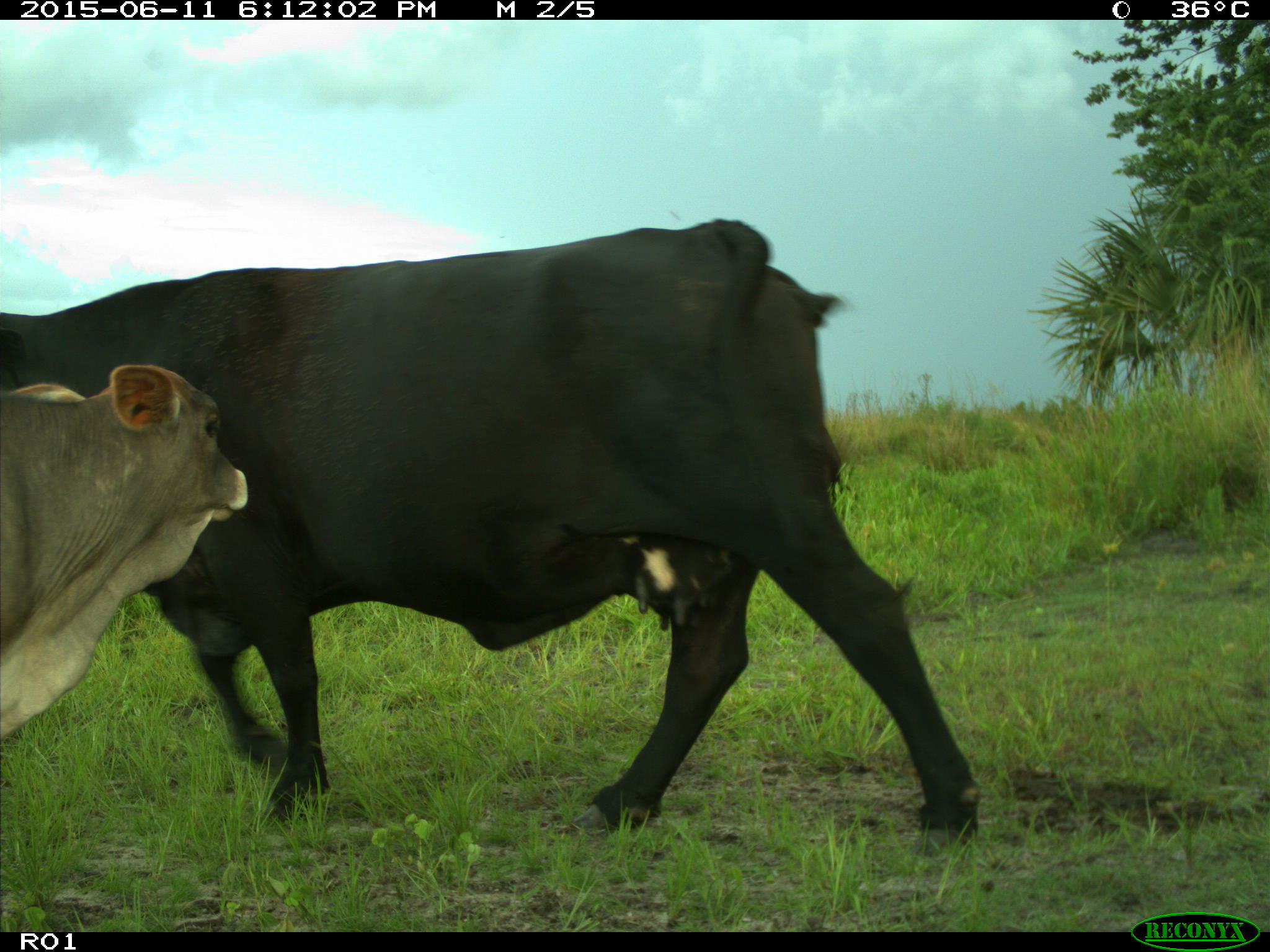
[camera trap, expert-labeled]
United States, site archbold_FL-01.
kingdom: Animalia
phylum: Chordata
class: Mammalia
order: Artiodactyla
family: Bovidae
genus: Bos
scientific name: Bos taurus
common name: domestic cow